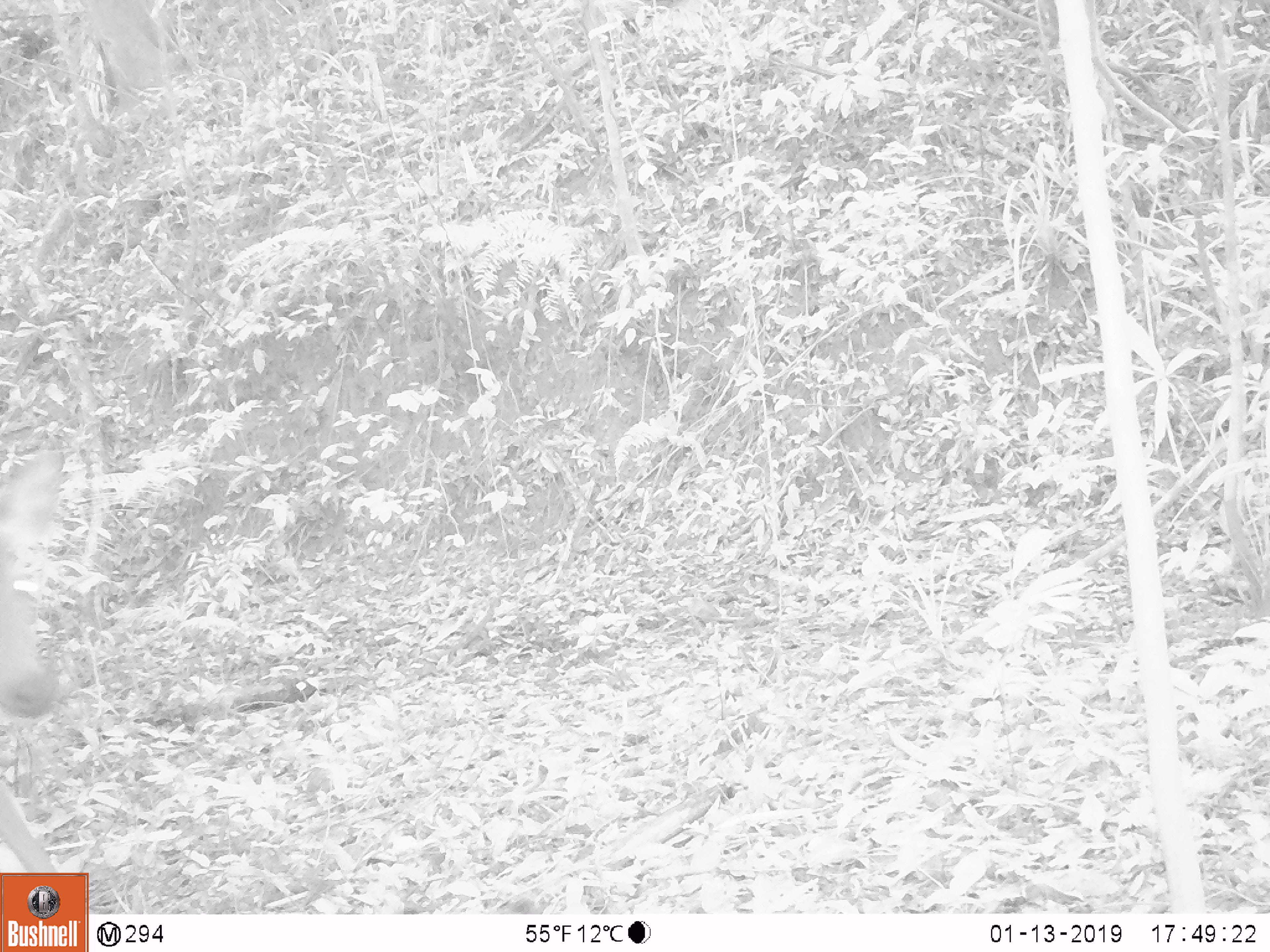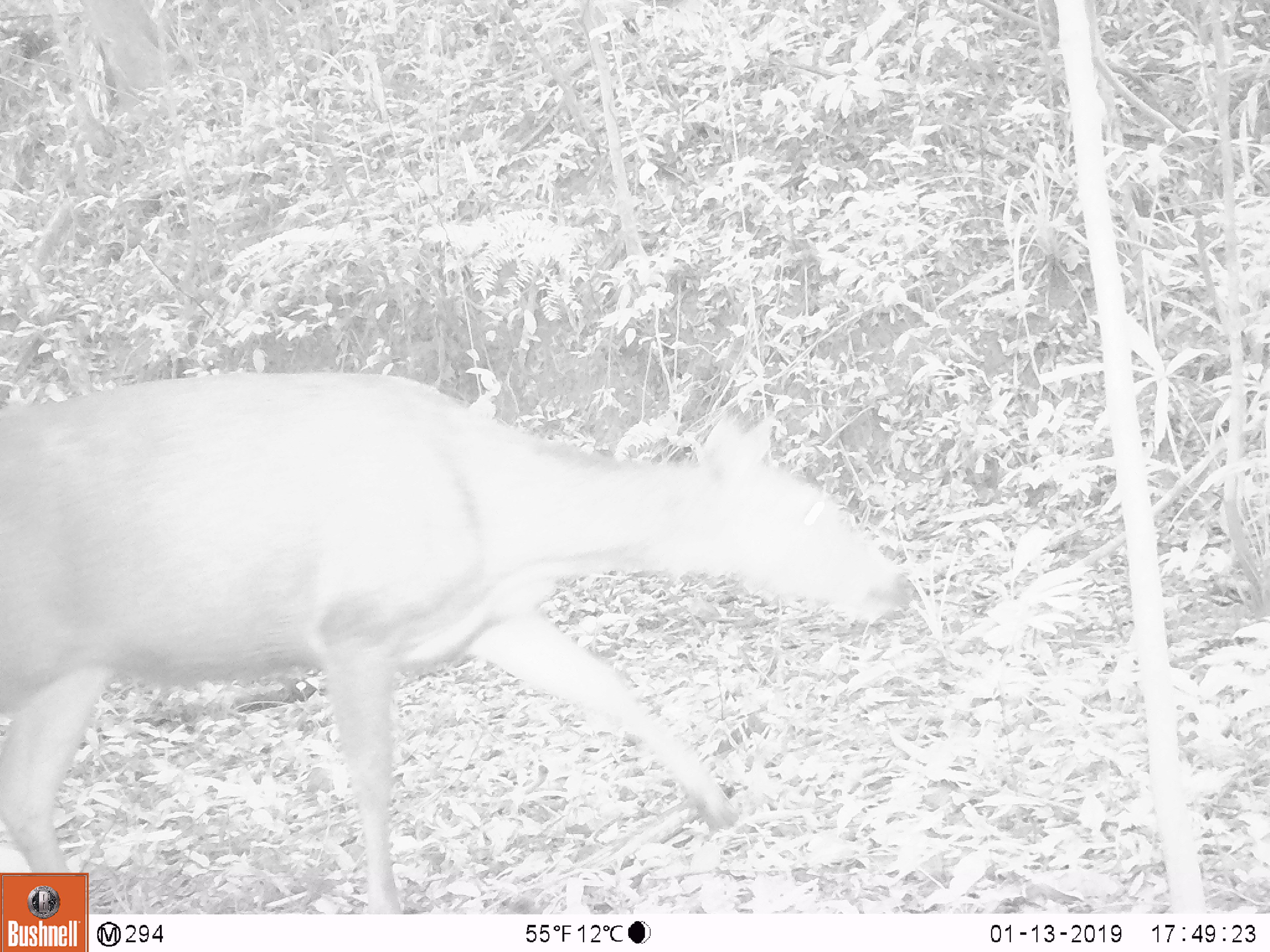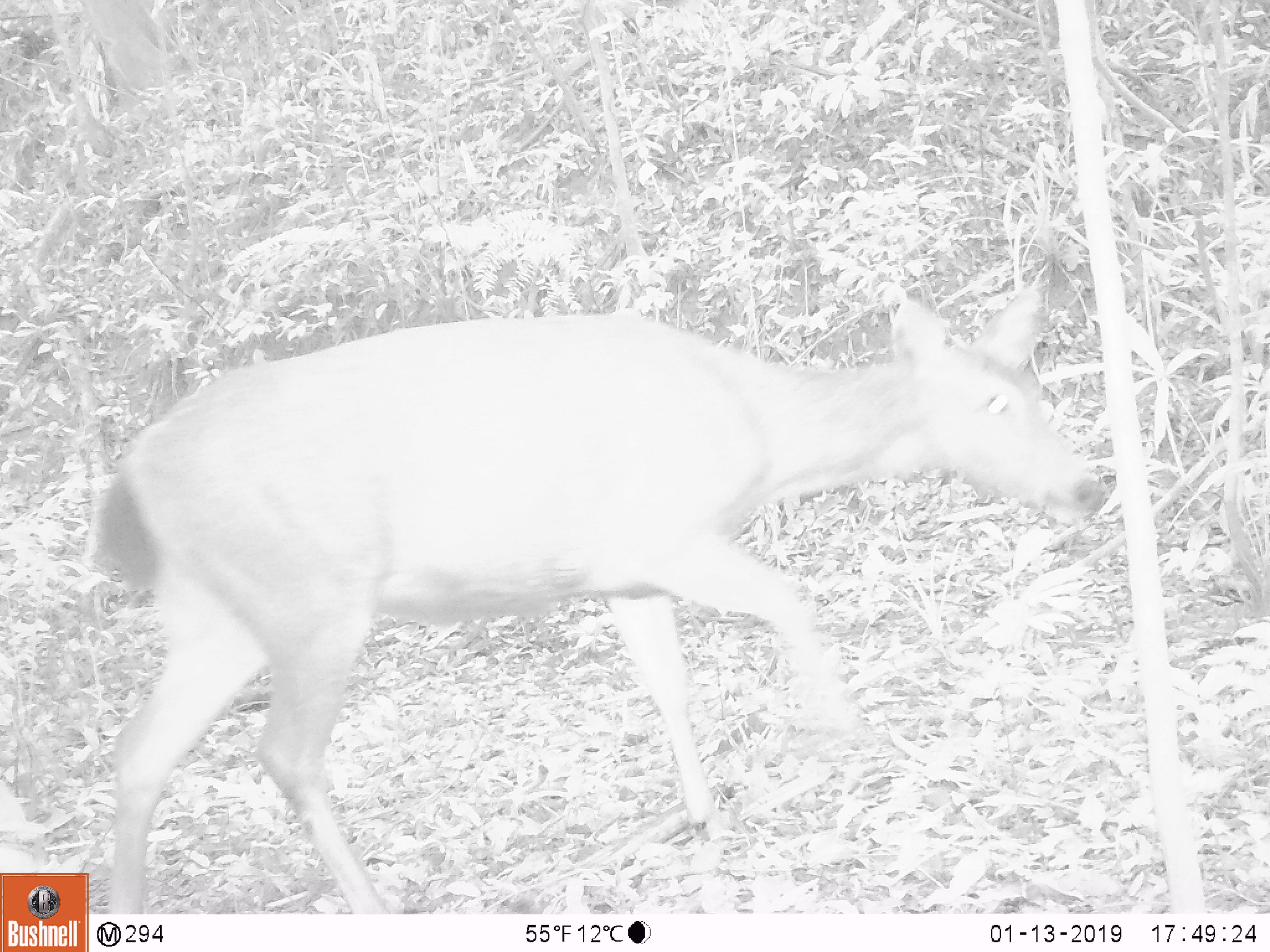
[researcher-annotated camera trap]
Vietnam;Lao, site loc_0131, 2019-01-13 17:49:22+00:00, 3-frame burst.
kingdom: Animalia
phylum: Chordata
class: Mammalia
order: Artiodactyla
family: Cervidae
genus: Rusa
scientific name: Rusa unicolor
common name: sambar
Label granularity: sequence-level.